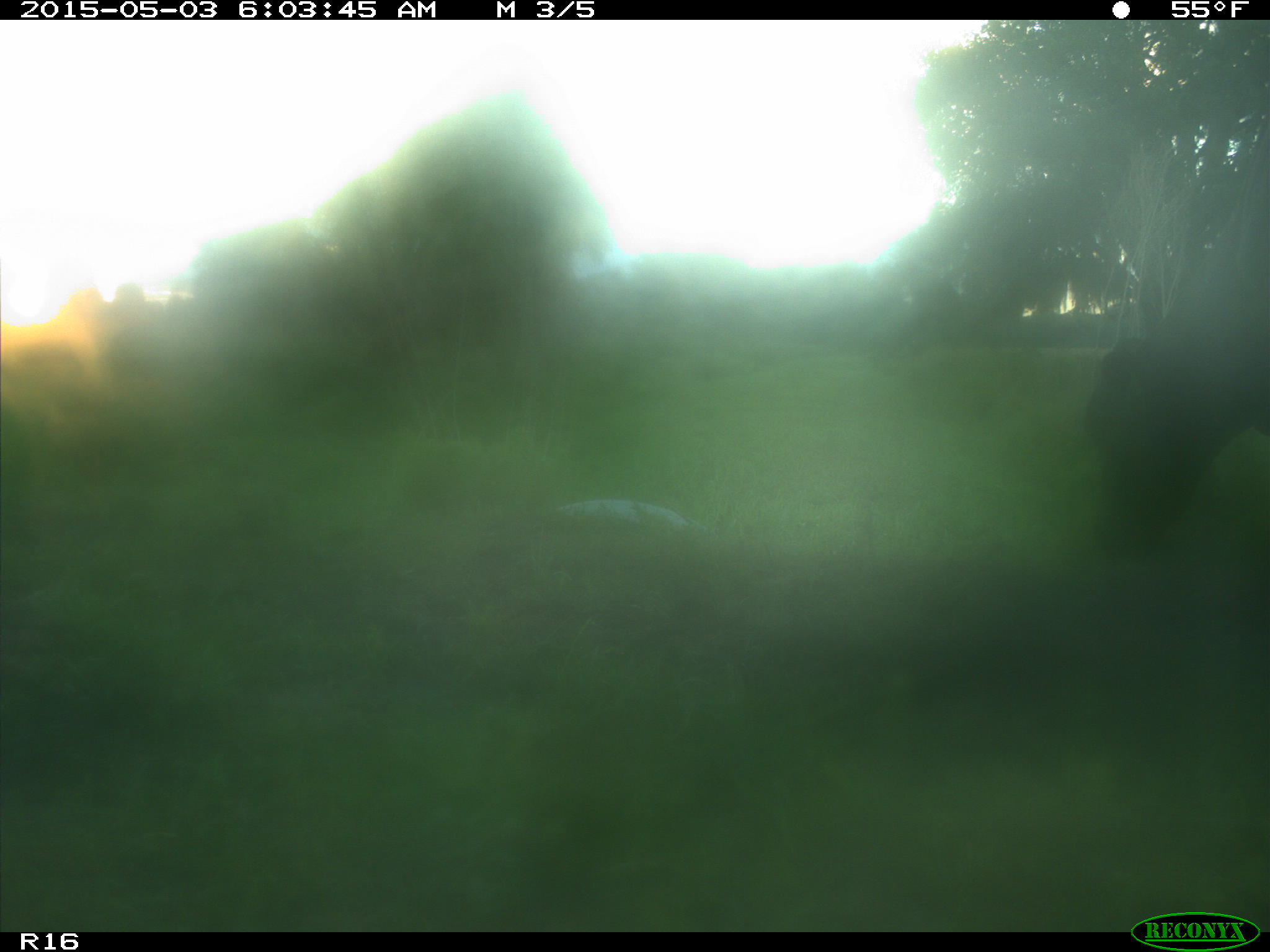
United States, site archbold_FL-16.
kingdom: Animalia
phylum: Chordata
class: Mammalia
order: Artiodactyla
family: Bovidae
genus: Bos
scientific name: Bos taurus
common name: domestic cow